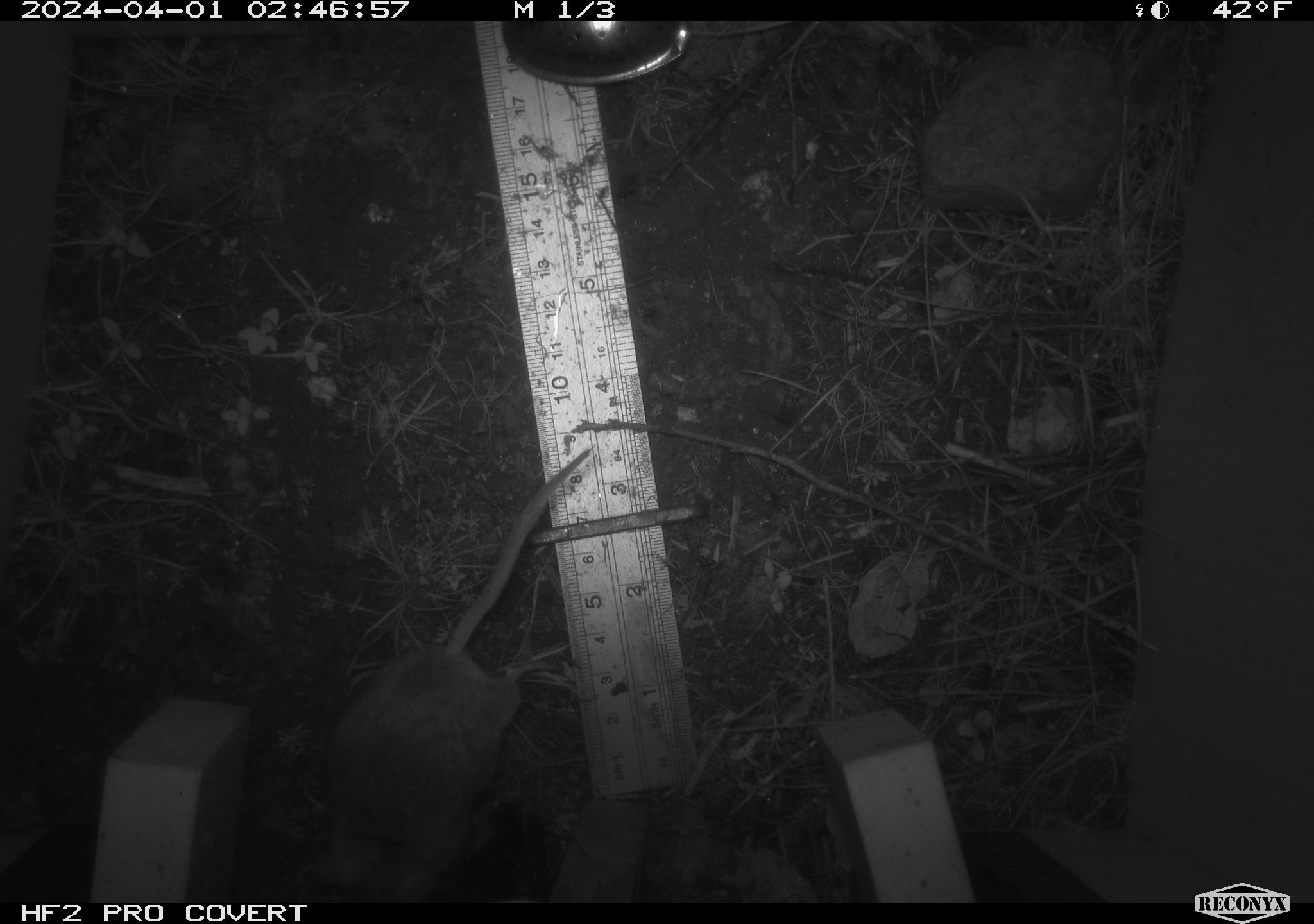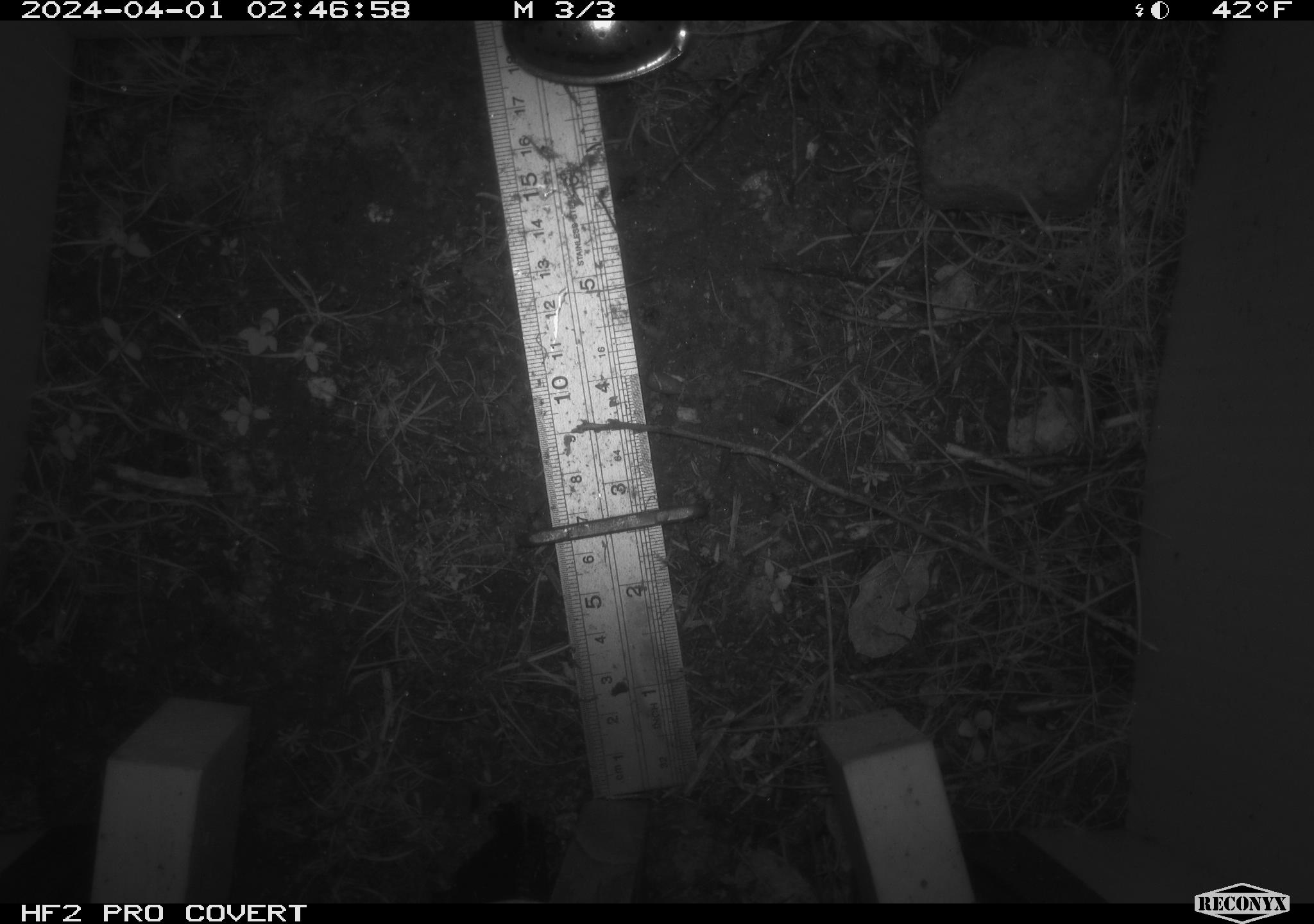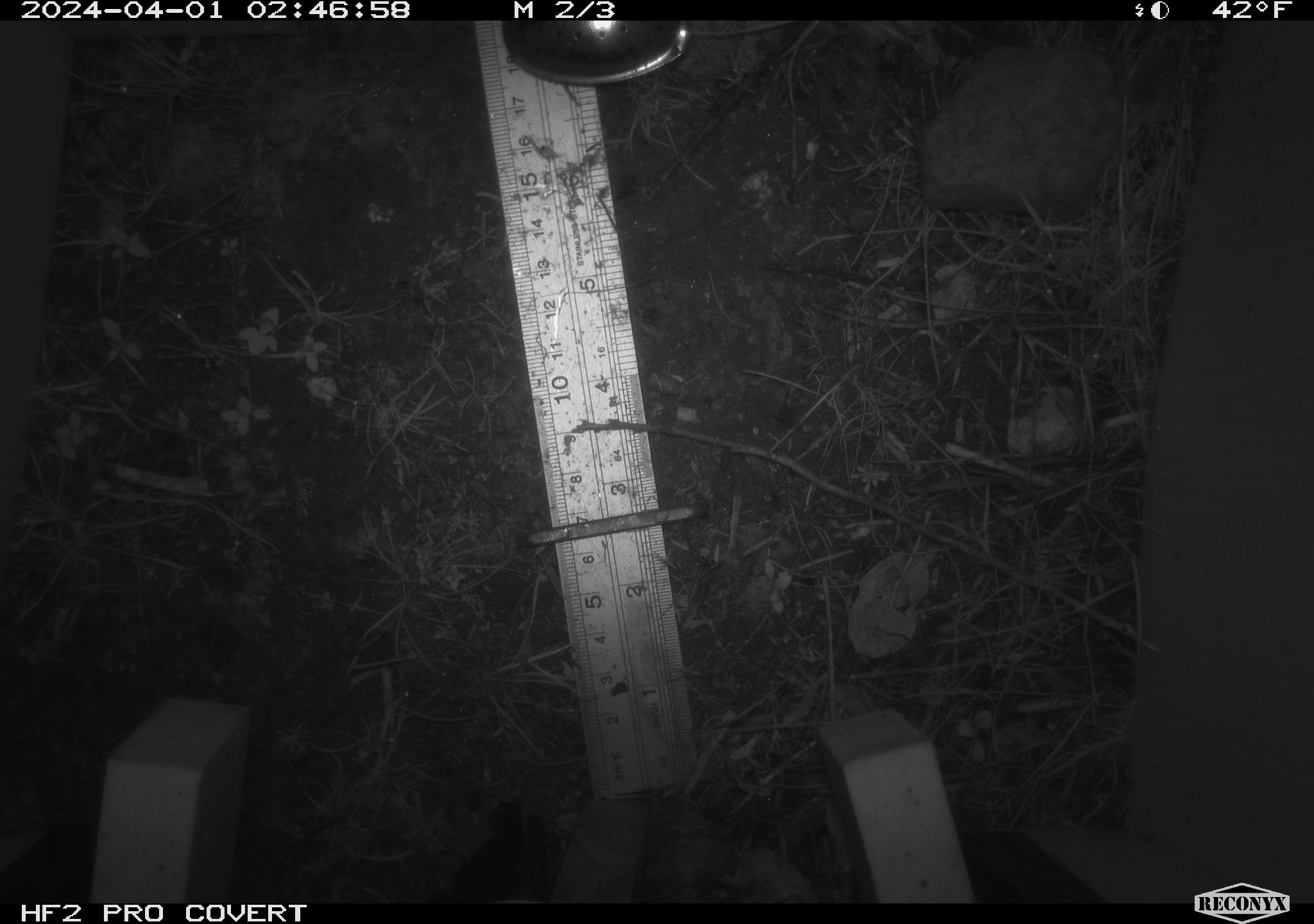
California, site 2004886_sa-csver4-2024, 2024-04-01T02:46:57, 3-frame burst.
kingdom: Animalia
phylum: Chordata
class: Mammalia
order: Rodentia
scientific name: Rodentia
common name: mouse species